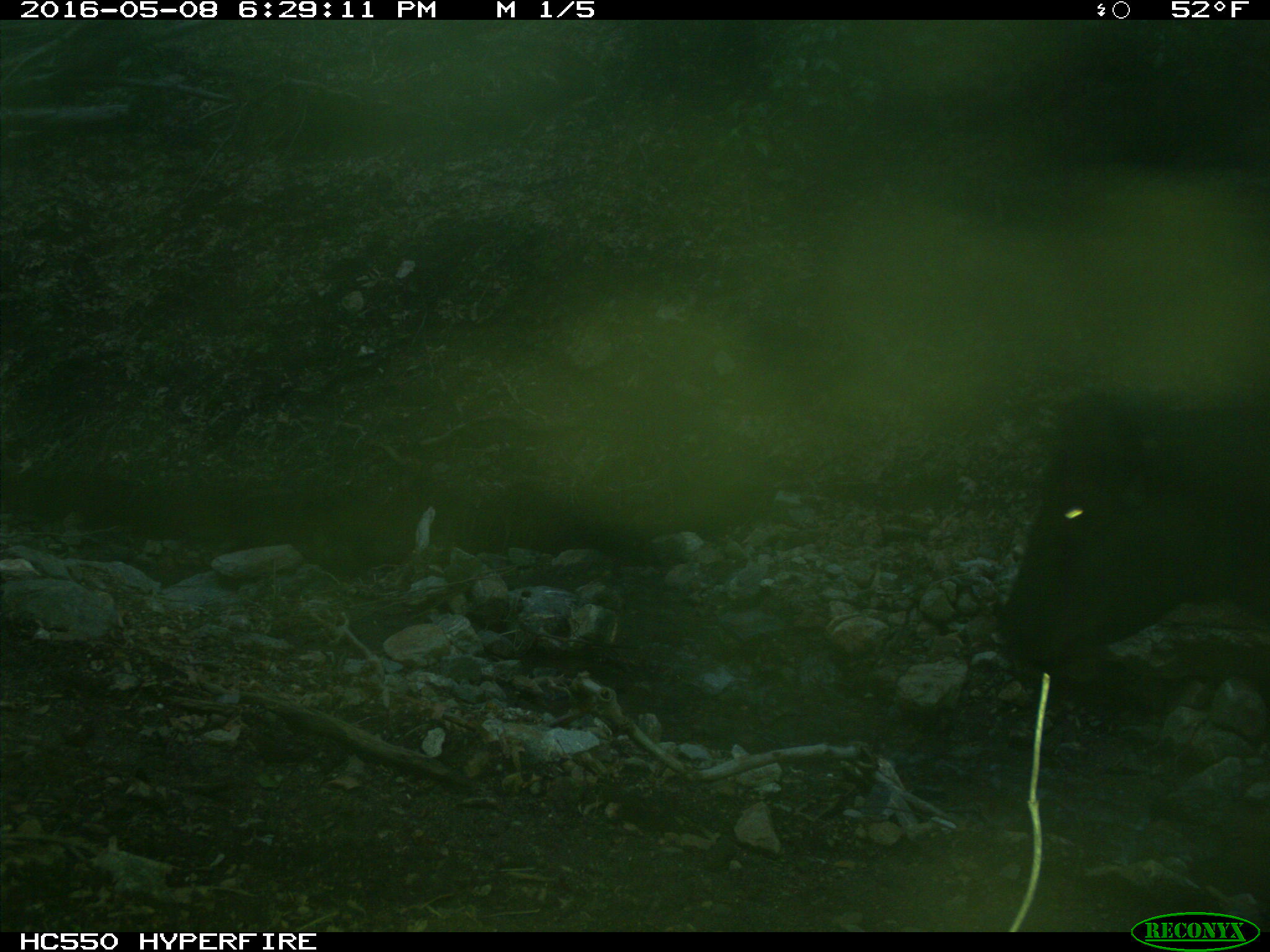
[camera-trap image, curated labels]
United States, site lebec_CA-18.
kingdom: Animalia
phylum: Chordata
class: Mammalia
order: Artiodactyla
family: Bovidae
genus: Bos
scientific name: Bos taurus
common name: domestic cow